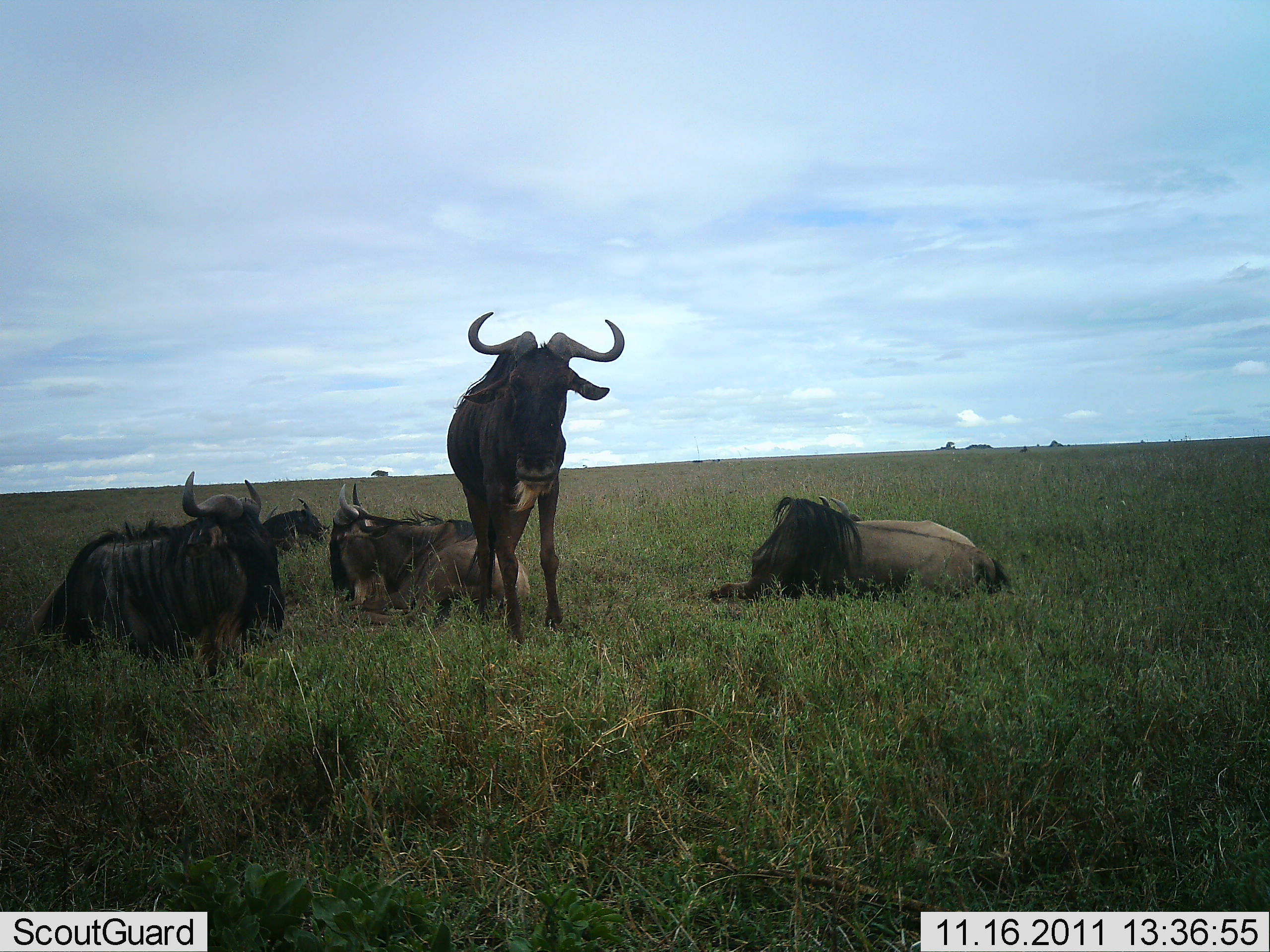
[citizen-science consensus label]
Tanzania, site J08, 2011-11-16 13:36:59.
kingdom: Animalia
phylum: Chordata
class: Mammalia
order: Artiodactyla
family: Bovidae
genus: Connochaetes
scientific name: Connochaetes taurinus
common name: blue wildebeest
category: wildebeest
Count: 5.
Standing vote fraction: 92%.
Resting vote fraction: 100%.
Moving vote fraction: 0%.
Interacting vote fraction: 0%.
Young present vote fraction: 0%.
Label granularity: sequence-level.